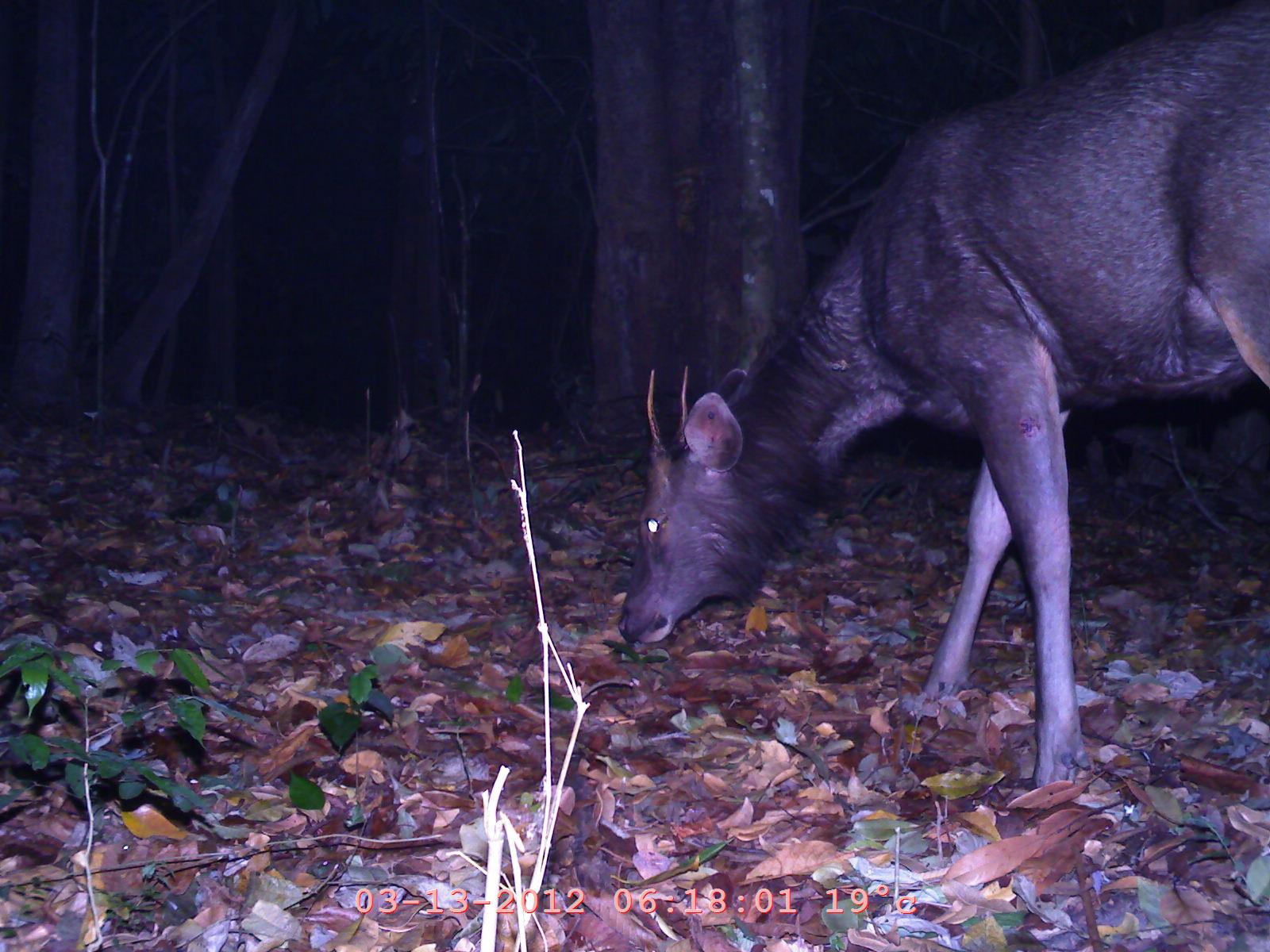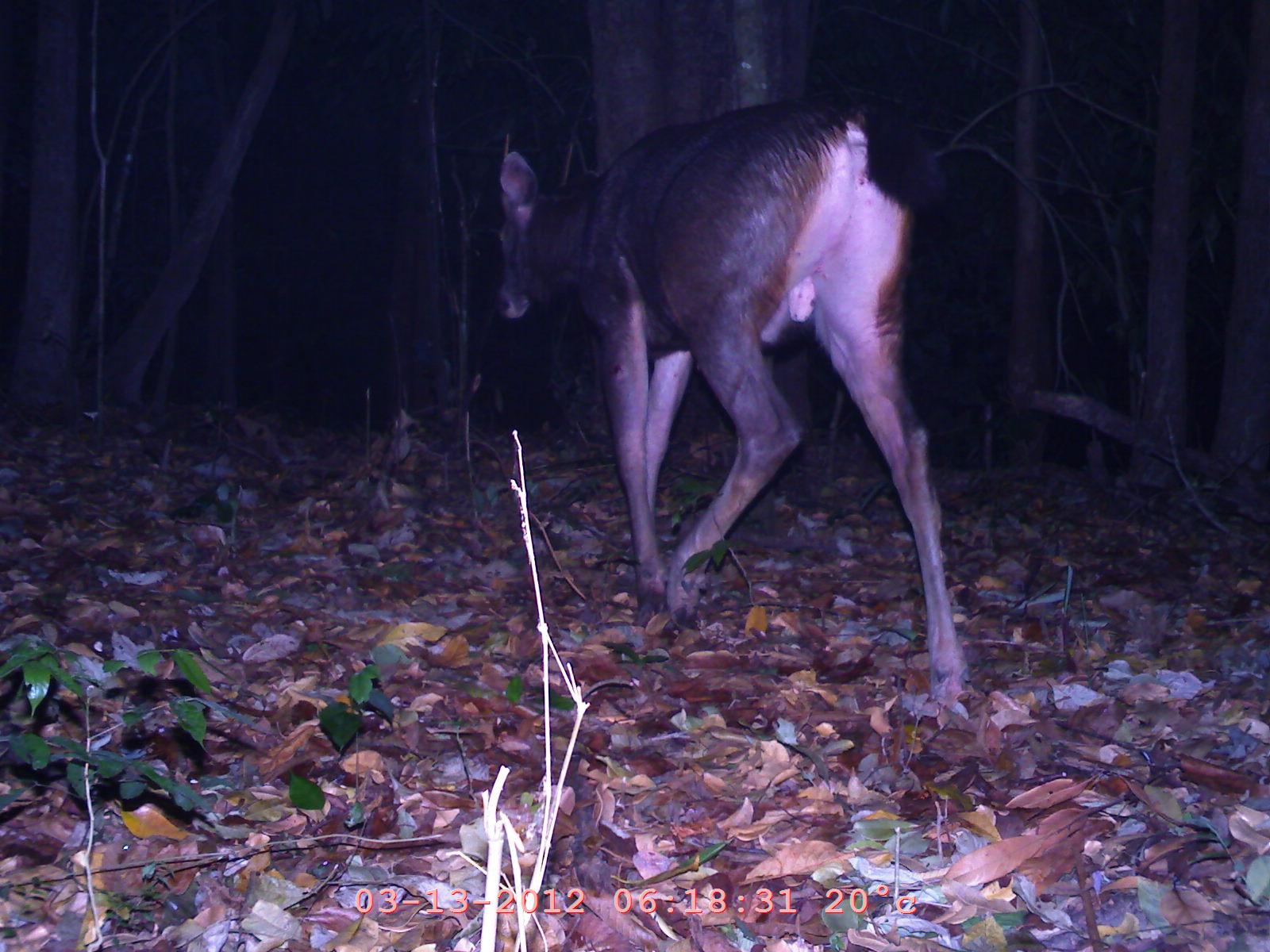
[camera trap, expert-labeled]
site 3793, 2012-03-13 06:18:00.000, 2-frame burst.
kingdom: Animalia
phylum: Chordata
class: Mammalia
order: Artiodactyla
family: Cervidae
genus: Rusa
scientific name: Rusa unicolor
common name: sambar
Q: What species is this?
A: Rusa unicolor (sambar).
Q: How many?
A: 1.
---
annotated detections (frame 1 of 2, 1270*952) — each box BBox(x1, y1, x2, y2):
rusa unicolor: BBox(613, 2, 1270, 795)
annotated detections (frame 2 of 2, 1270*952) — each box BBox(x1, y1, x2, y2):
rusa unicolor: BBox(485, 83, 988, 722)